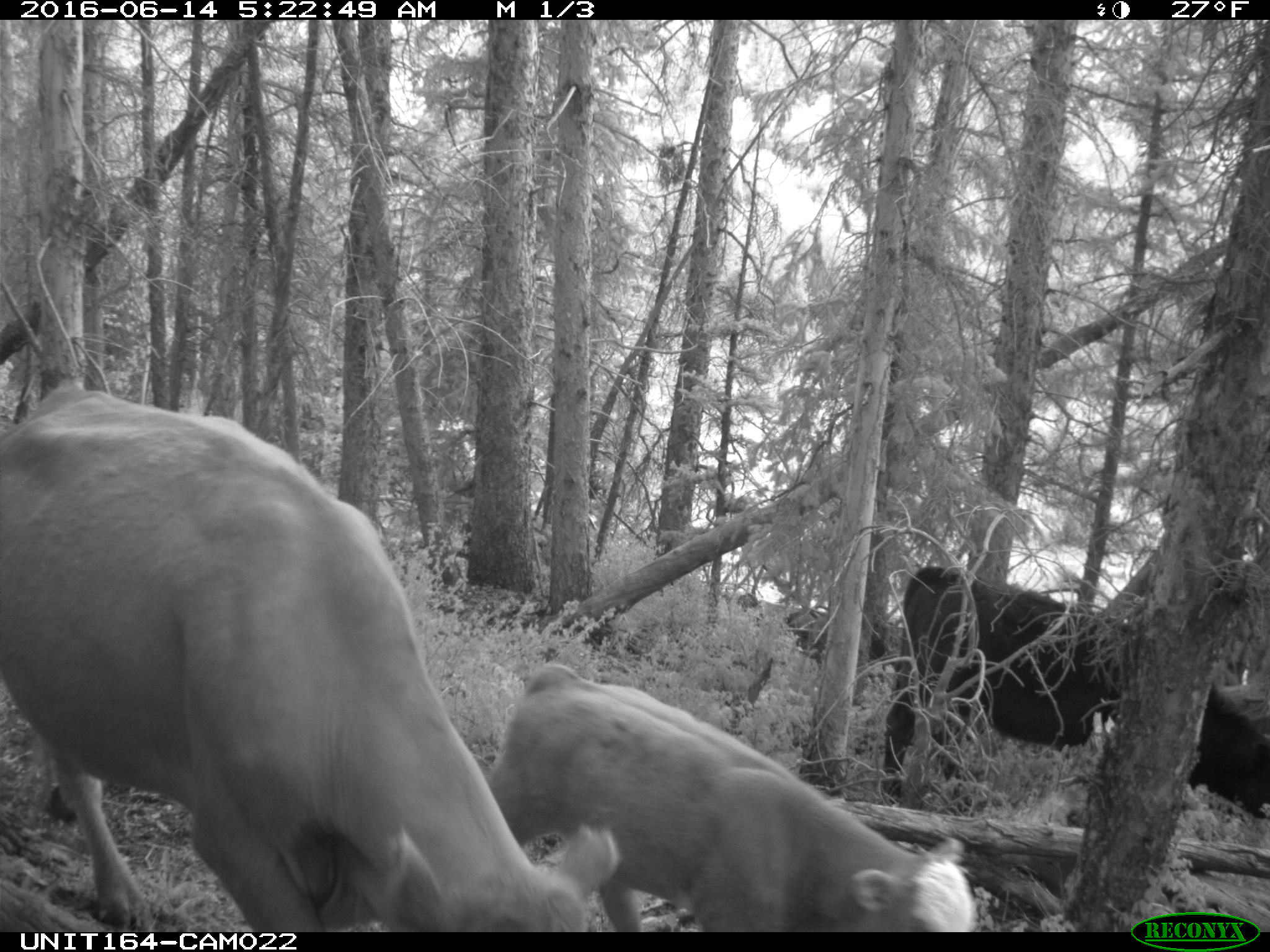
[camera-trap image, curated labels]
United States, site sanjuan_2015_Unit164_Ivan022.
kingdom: Animalia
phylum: Chordata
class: Mammalia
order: Artiodactyla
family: Bovidae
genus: Bos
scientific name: Bos taurus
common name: domestic cow